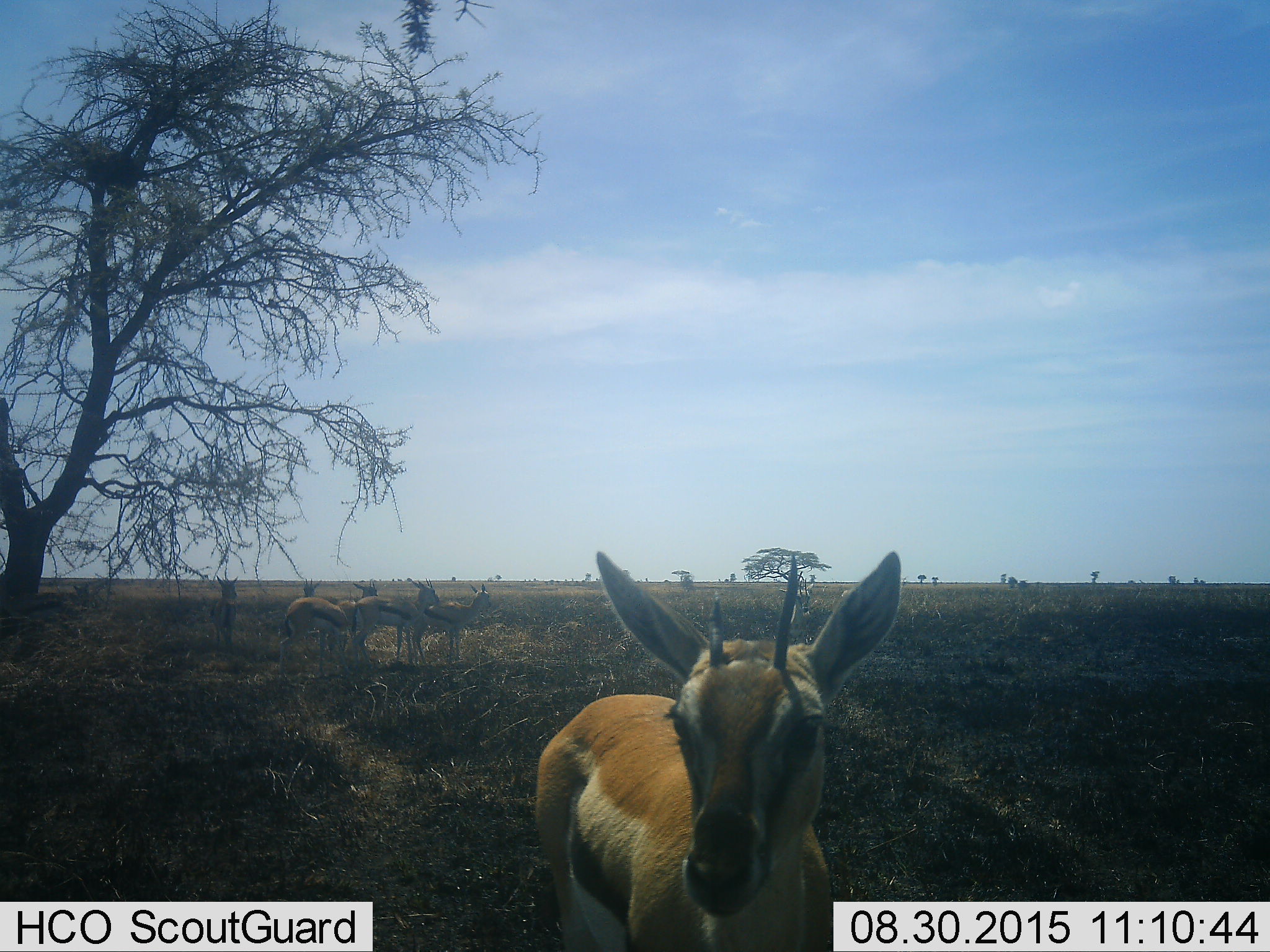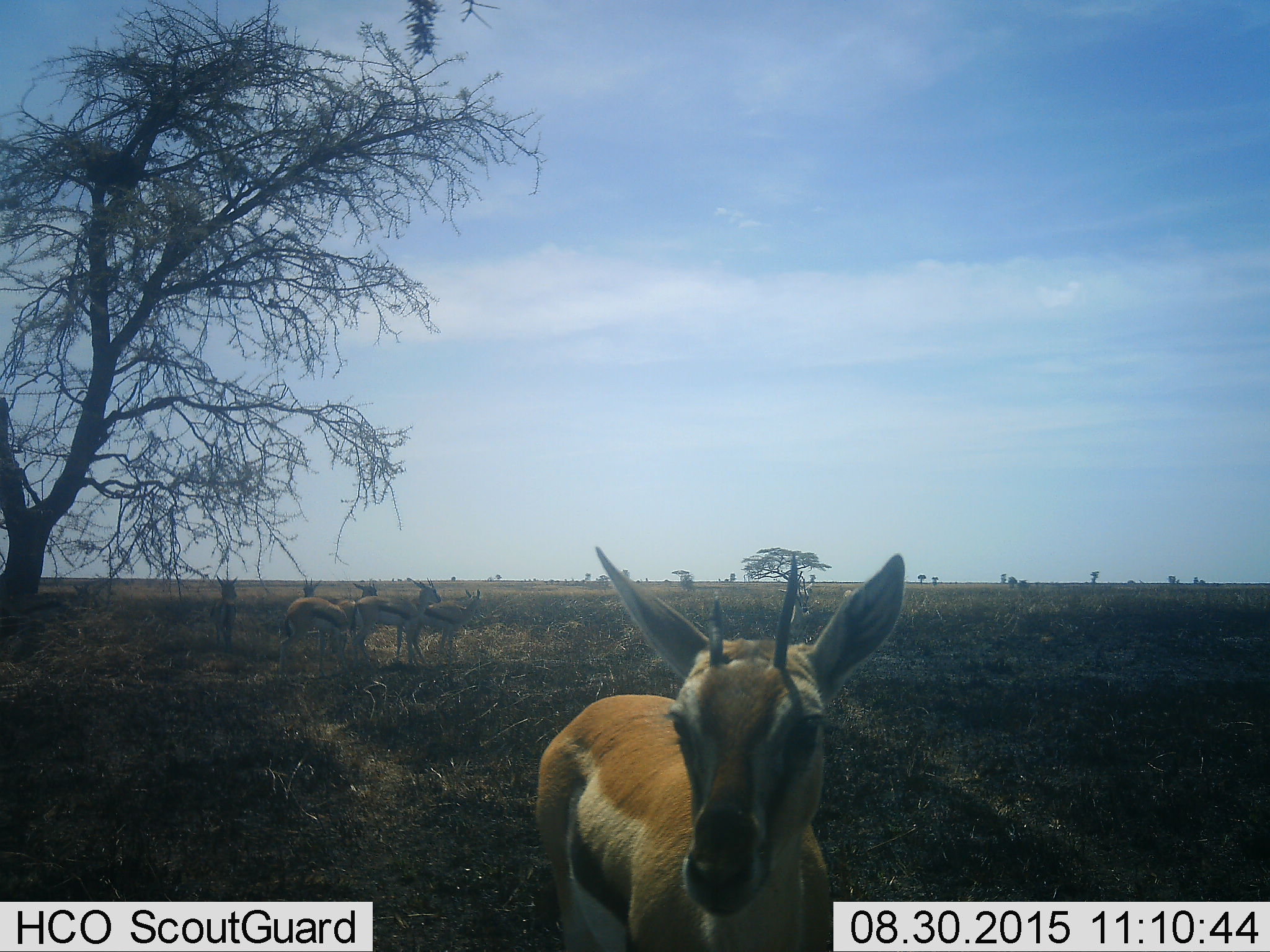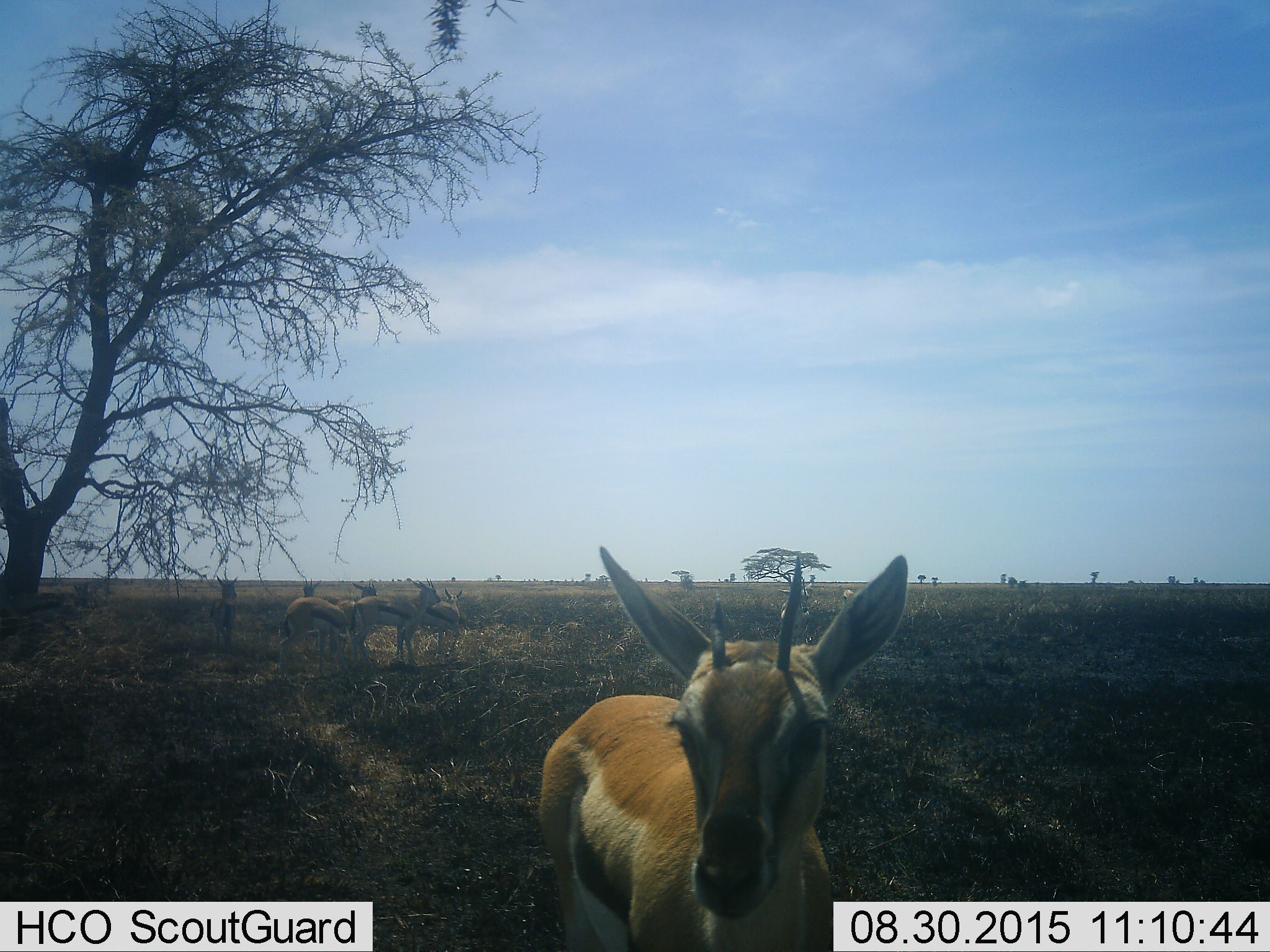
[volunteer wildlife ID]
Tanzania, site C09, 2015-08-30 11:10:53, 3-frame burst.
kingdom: Animalia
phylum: Chordata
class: Mammalia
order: Artiodactyla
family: Bovidae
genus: Eudorcas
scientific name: Eudorcas thomsonii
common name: thomson's gazelle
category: gazellethomsons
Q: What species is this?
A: Gazellethomsons (thomson's gazelle) (Eudorcas thomsonii).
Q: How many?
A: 7.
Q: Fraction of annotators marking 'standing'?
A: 83%.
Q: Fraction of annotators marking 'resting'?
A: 0%.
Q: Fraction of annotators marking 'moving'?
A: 22%.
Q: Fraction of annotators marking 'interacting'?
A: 6%.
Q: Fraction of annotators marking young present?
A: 11%.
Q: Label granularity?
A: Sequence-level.